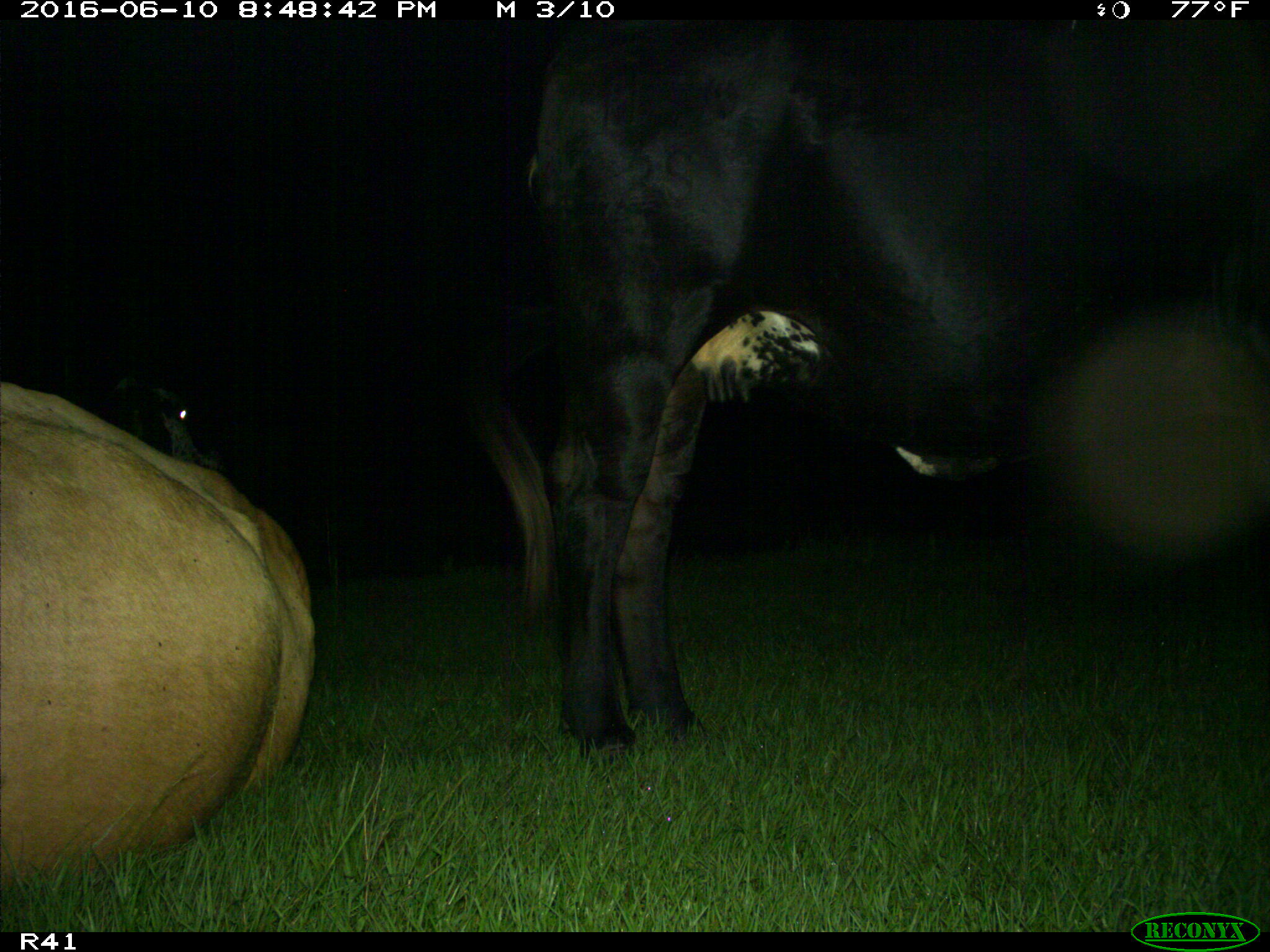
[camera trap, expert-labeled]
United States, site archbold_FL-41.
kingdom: Animalia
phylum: Chordata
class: Mammalia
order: Artiodactyla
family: Bovidae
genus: Bos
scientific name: Bos taurus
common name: domestic cow